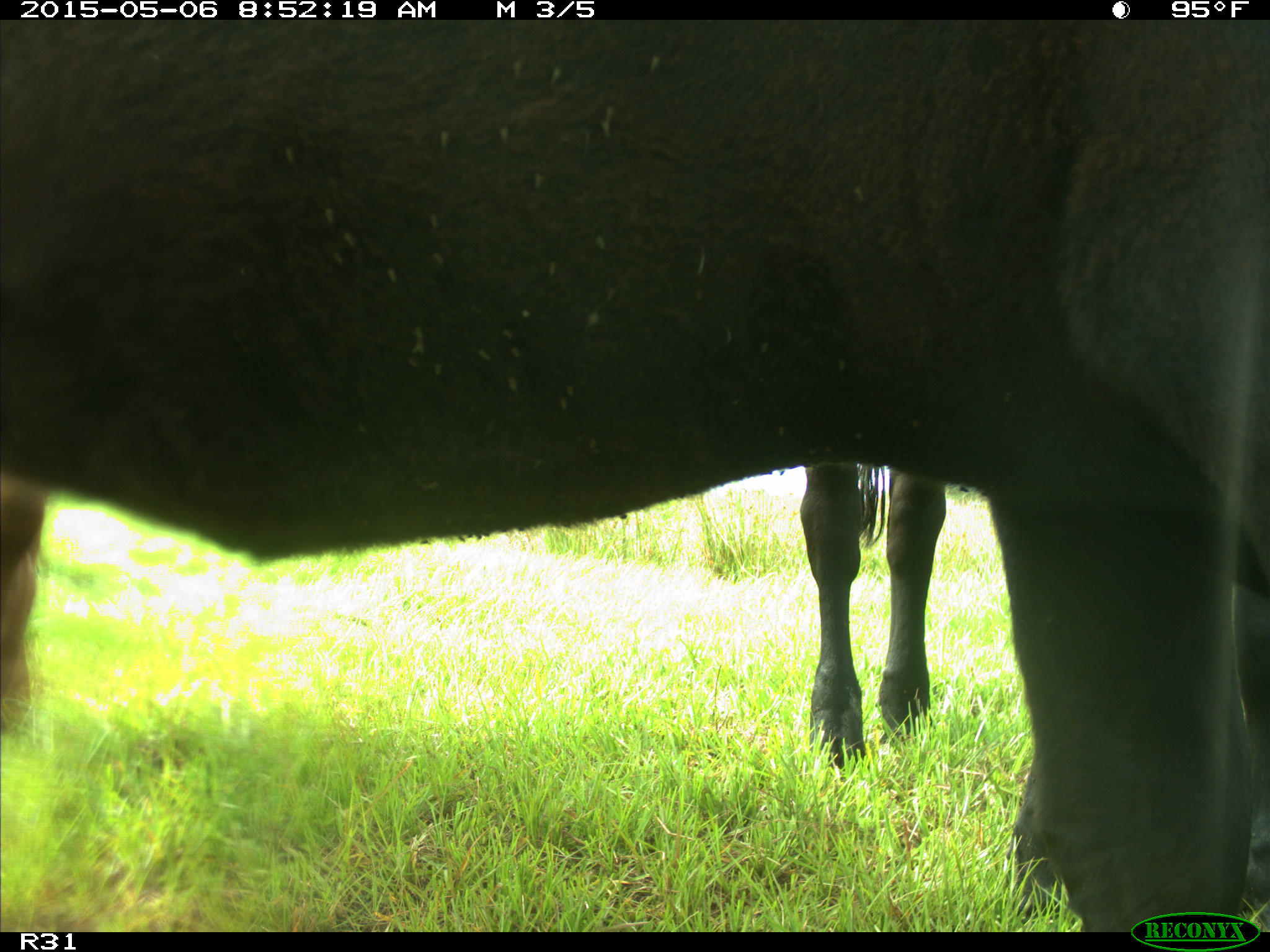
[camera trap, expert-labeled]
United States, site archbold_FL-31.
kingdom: Animalia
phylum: Chordata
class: Mammalia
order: Artiodactyla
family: Bovidae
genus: Bos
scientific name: Bos taurus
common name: domestic cow